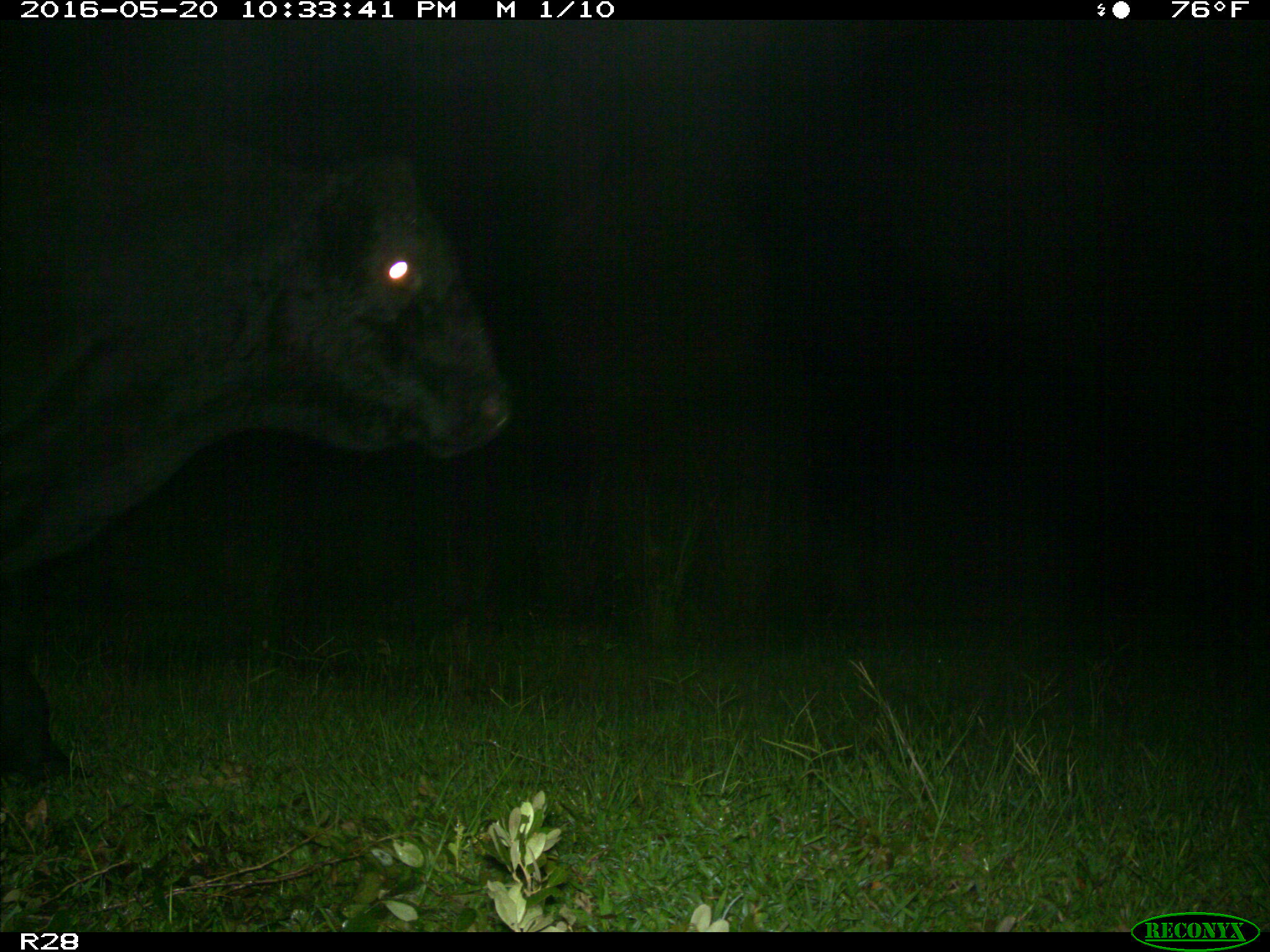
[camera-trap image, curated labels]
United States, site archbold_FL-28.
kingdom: Animalia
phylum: Chordata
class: Mammalia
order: Artiodactyla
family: Bovidae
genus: Bos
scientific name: Bos taurus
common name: domestic cow